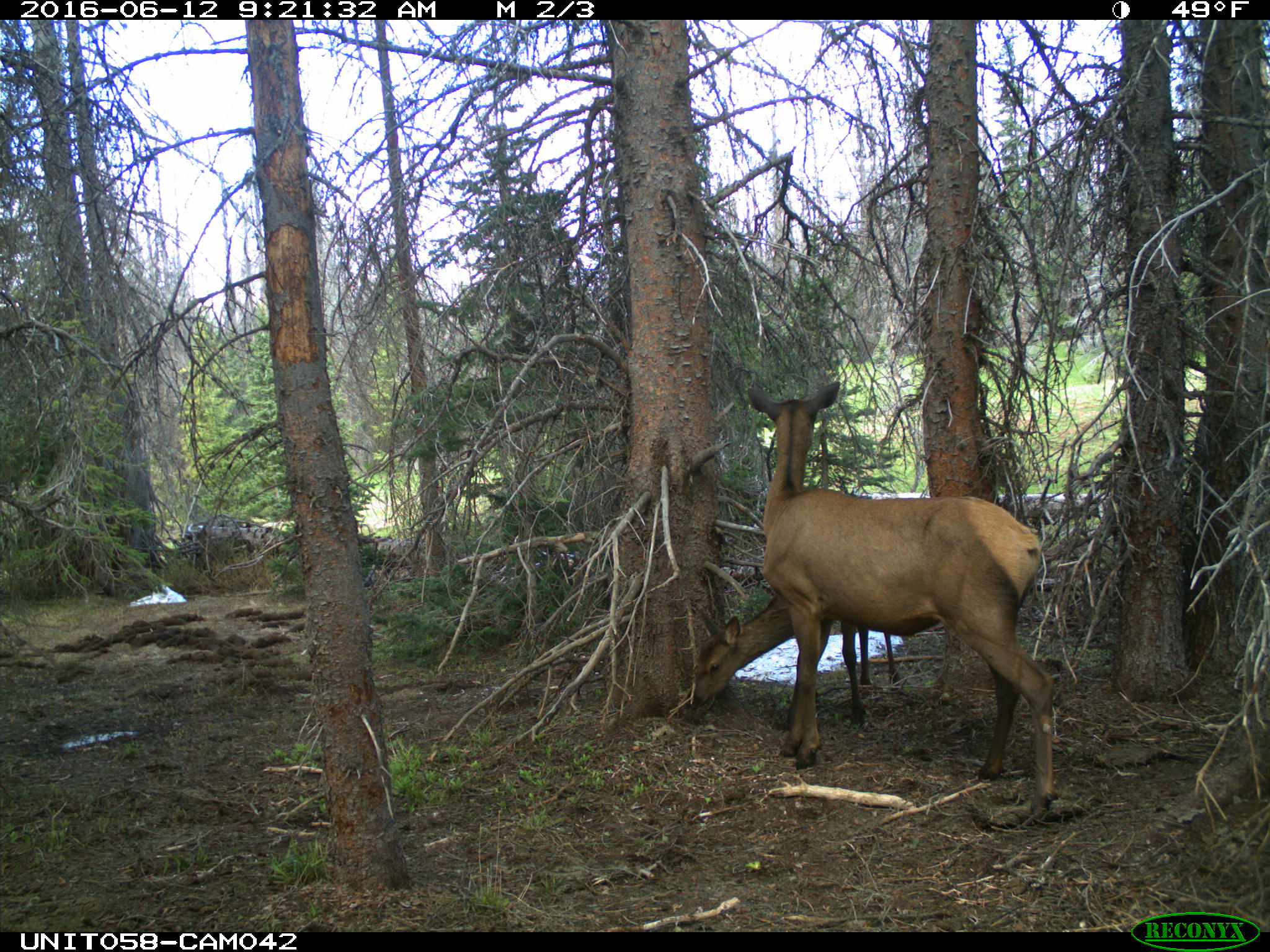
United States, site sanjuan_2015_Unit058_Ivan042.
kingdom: Animalia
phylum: Chordata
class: Mammalia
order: Artiodactyla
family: Cervidae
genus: Cervus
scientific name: Cervus elaphus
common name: red deer